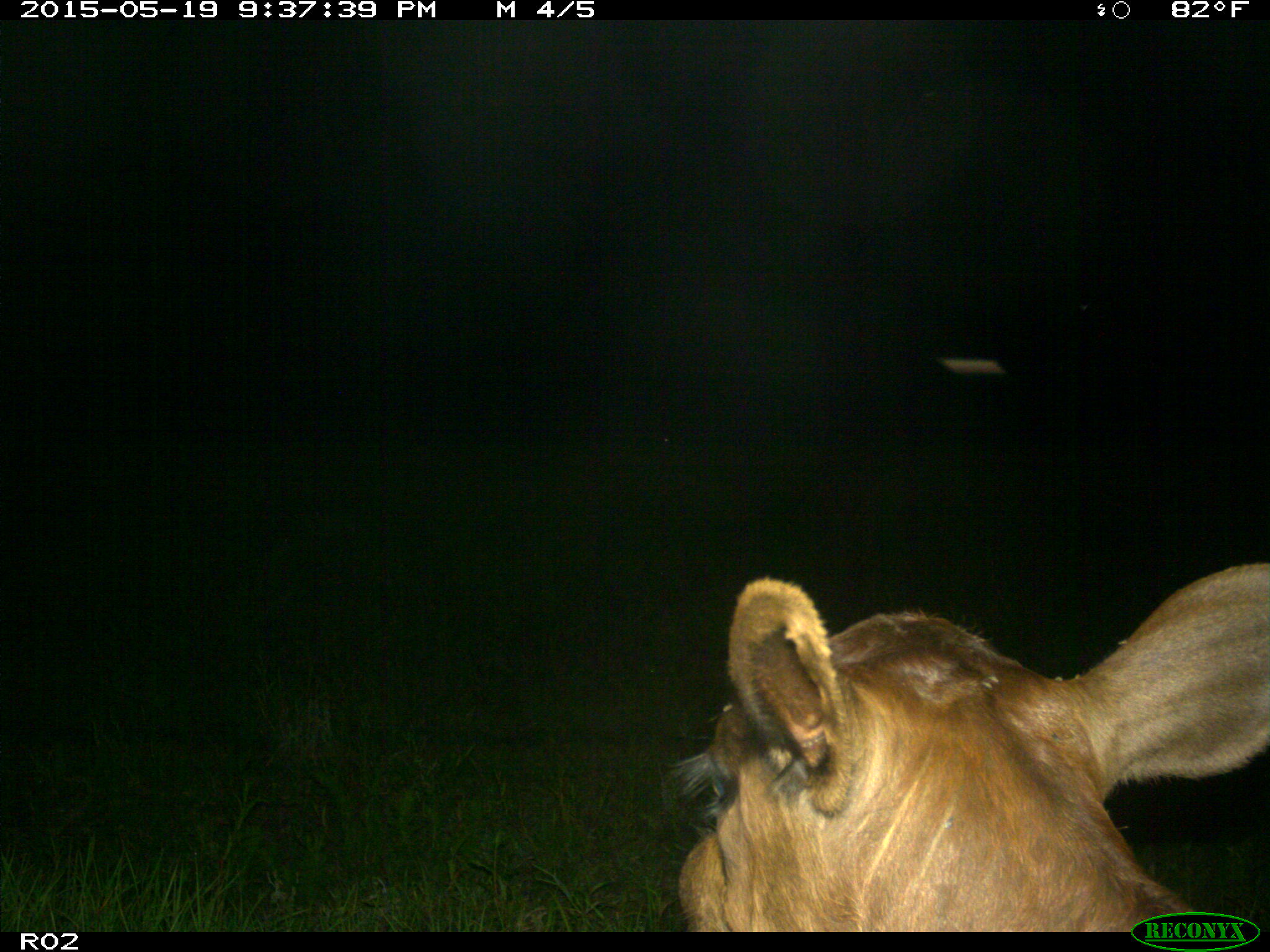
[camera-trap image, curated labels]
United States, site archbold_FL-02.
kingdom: Animalia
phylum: Chordata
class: Mammalia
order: Artiodactyla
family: Bovidae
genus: Bos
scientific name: Bos taurus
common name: domestic cow